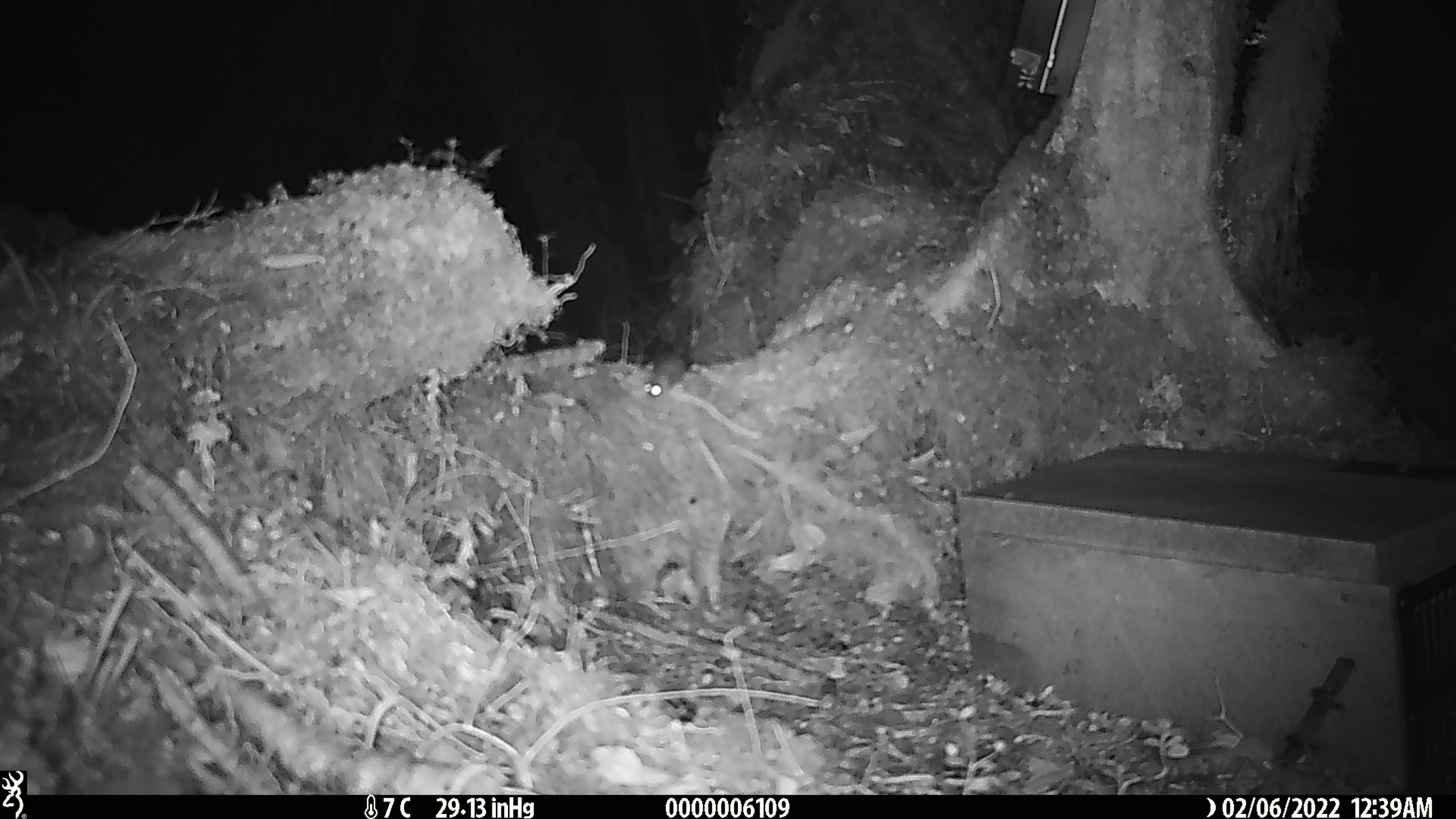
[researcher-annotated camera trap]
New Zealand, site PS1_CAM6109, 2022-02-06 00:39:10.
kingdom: Animalia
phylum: Chordata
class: Mammalia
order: Rodentia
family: Muridae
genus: Mus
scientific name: Mus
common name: mouse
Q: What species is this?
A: Mouse (Mus).